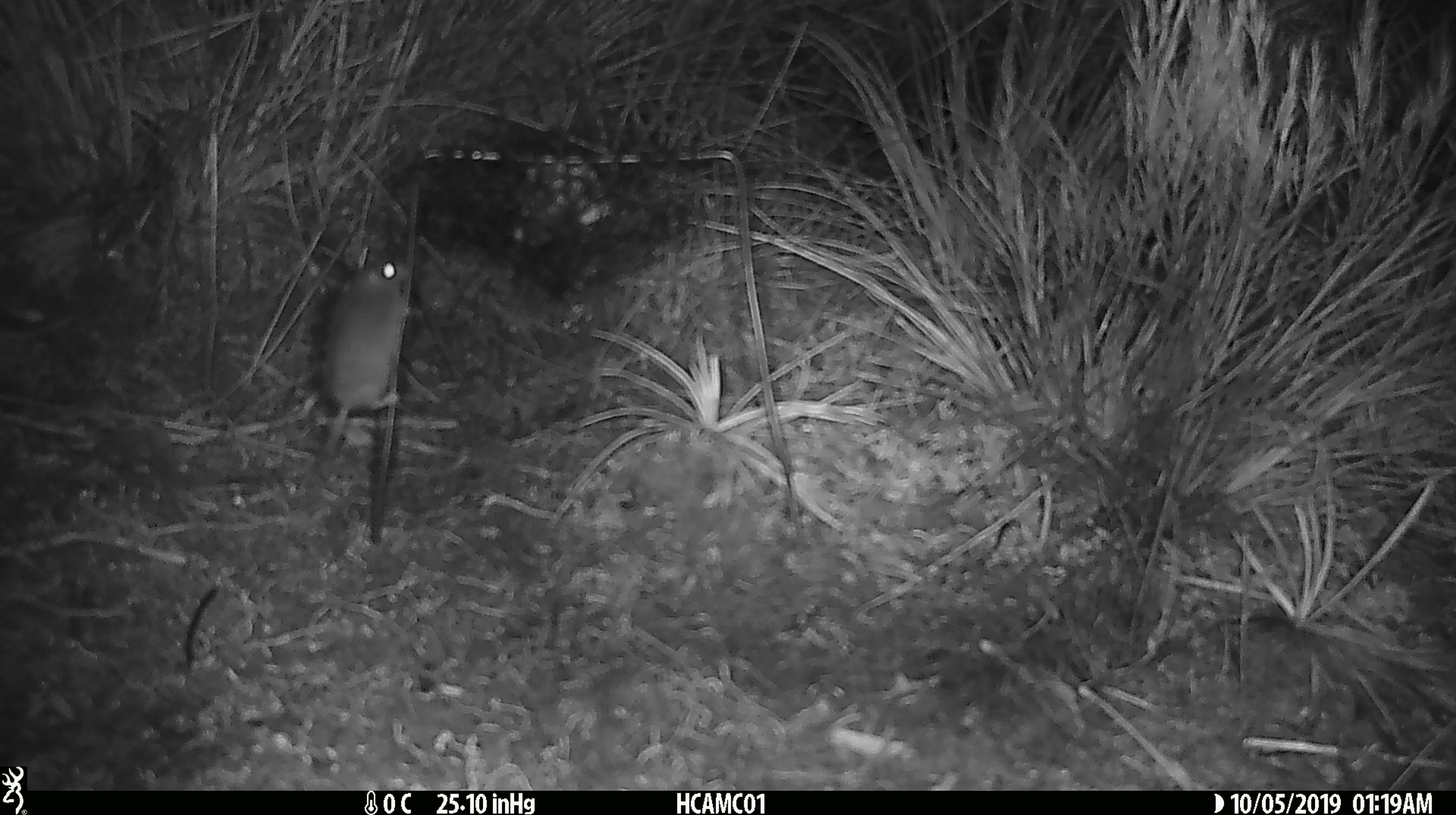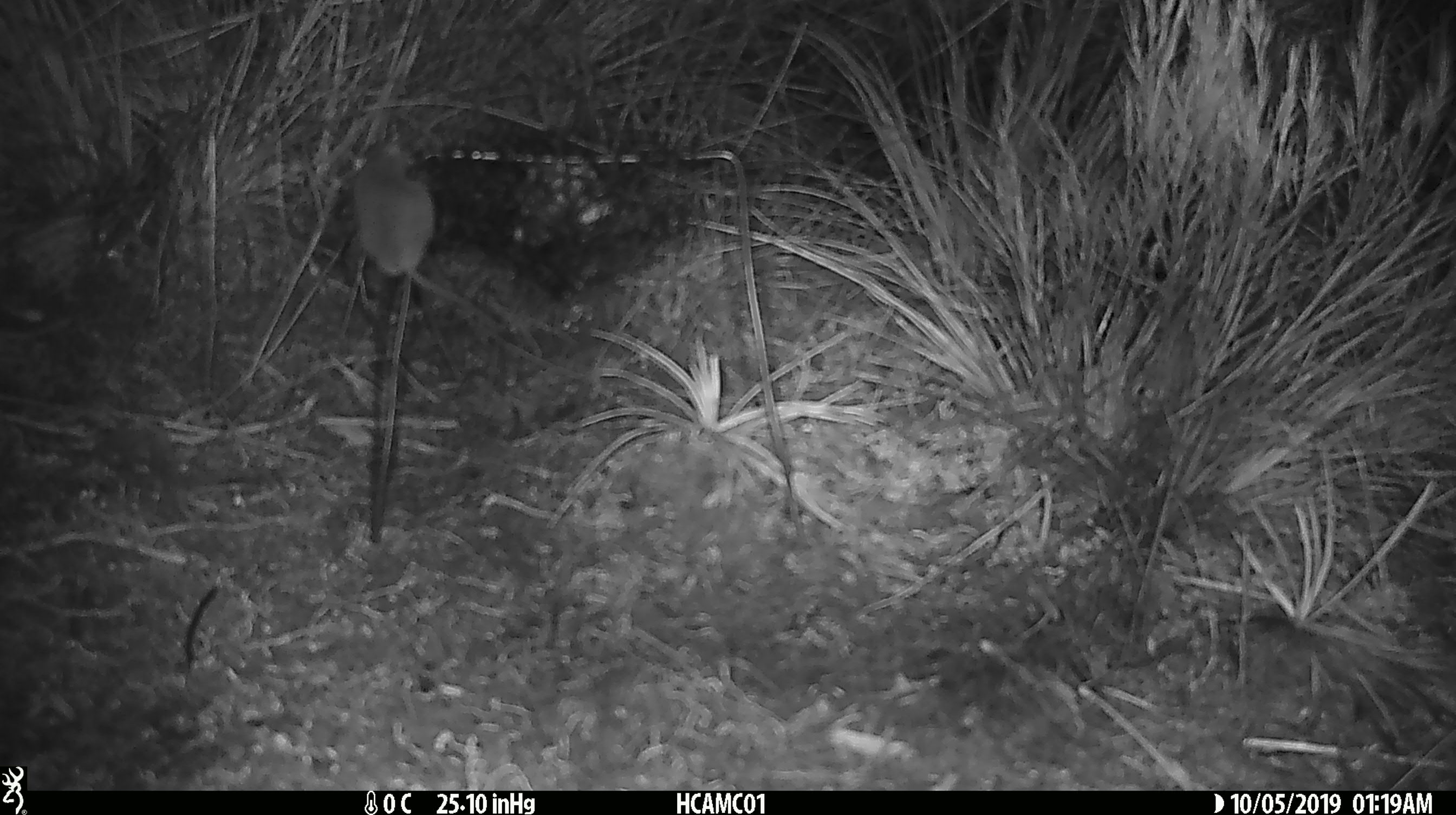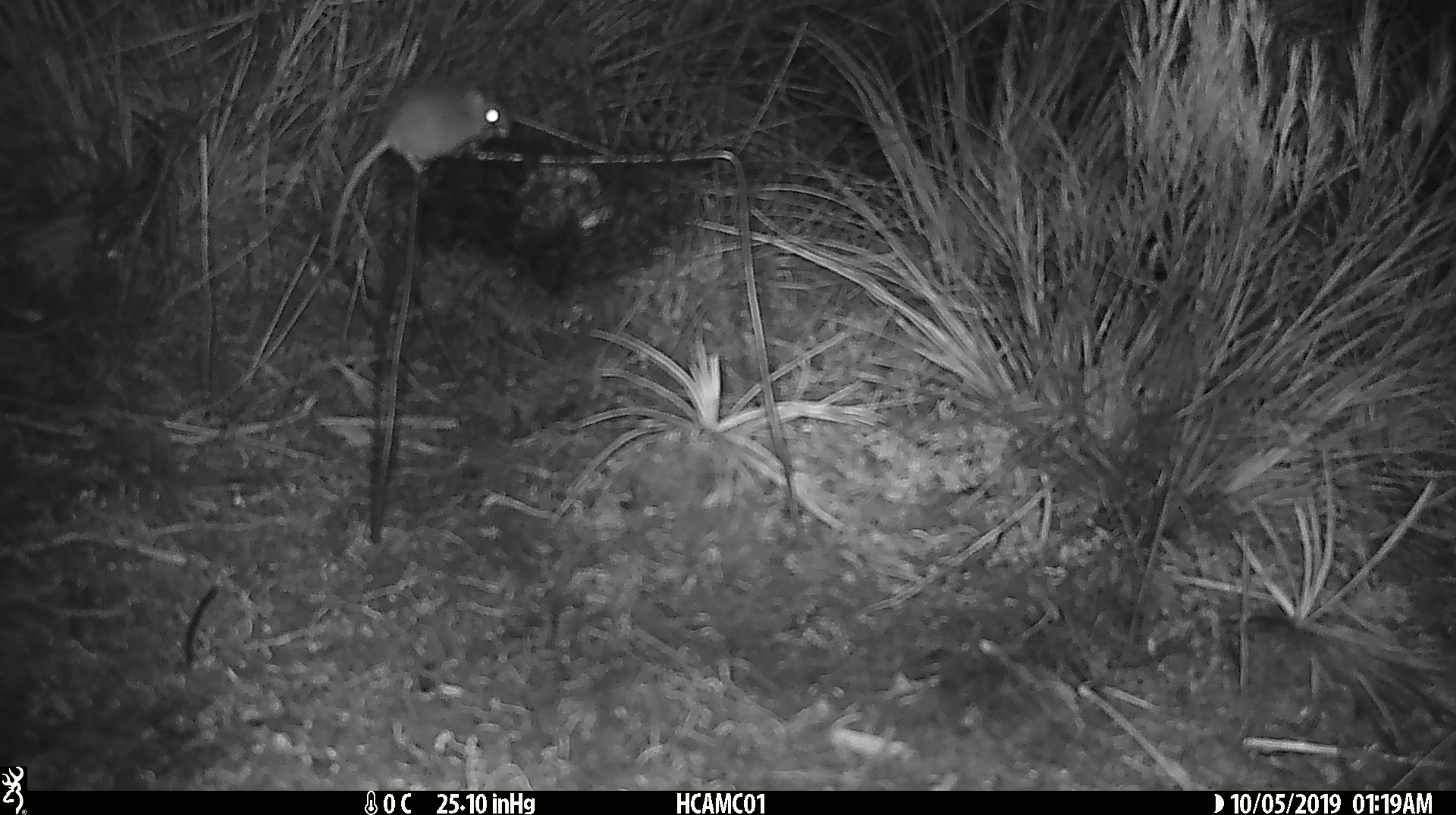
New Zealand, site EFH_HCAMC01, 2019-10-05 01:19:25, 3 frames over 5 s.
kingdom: Animalia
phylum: Chordata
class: Mammalia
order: Rodentia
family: Muridae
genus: Mus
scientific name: Mus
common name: mouse